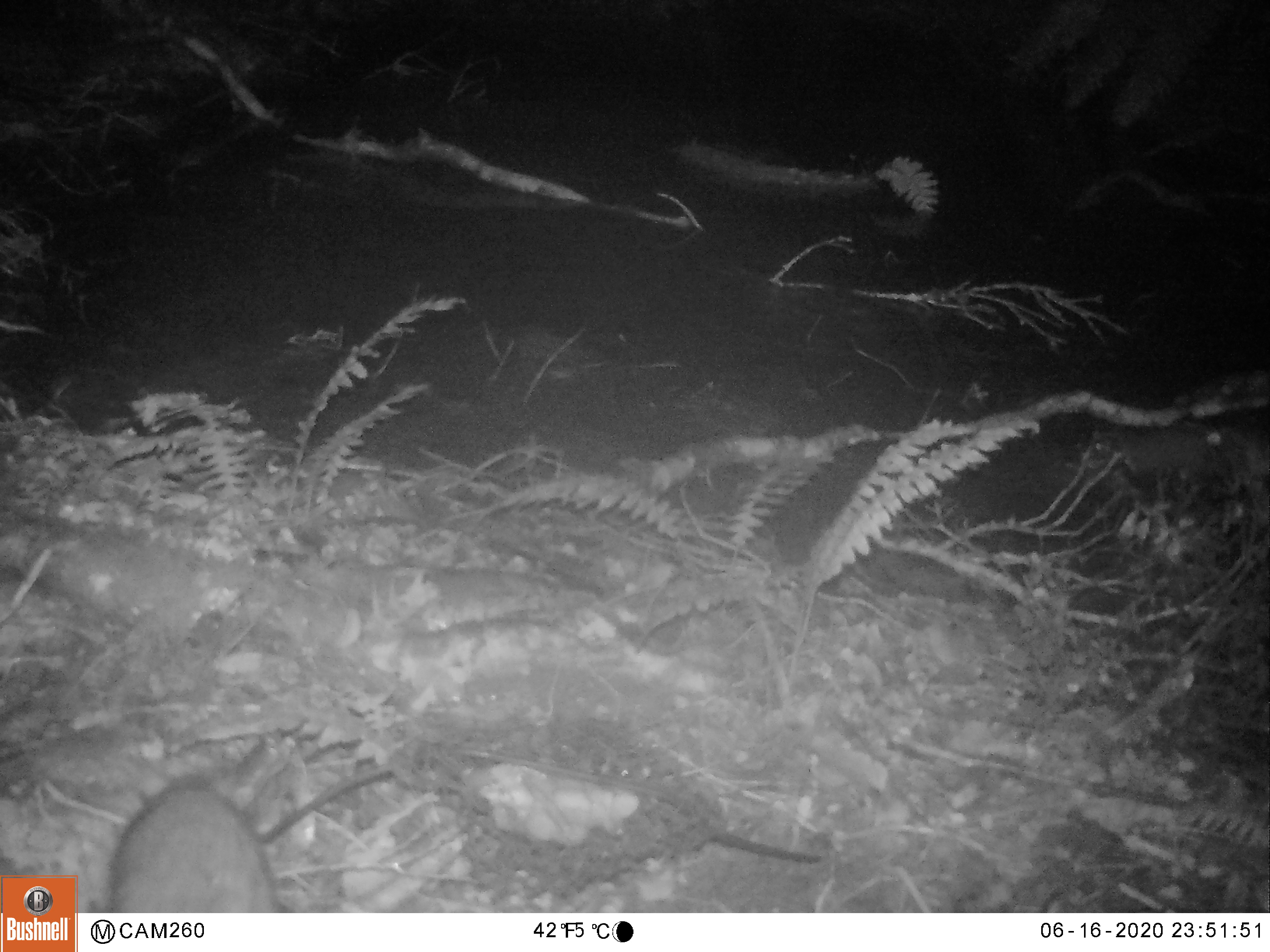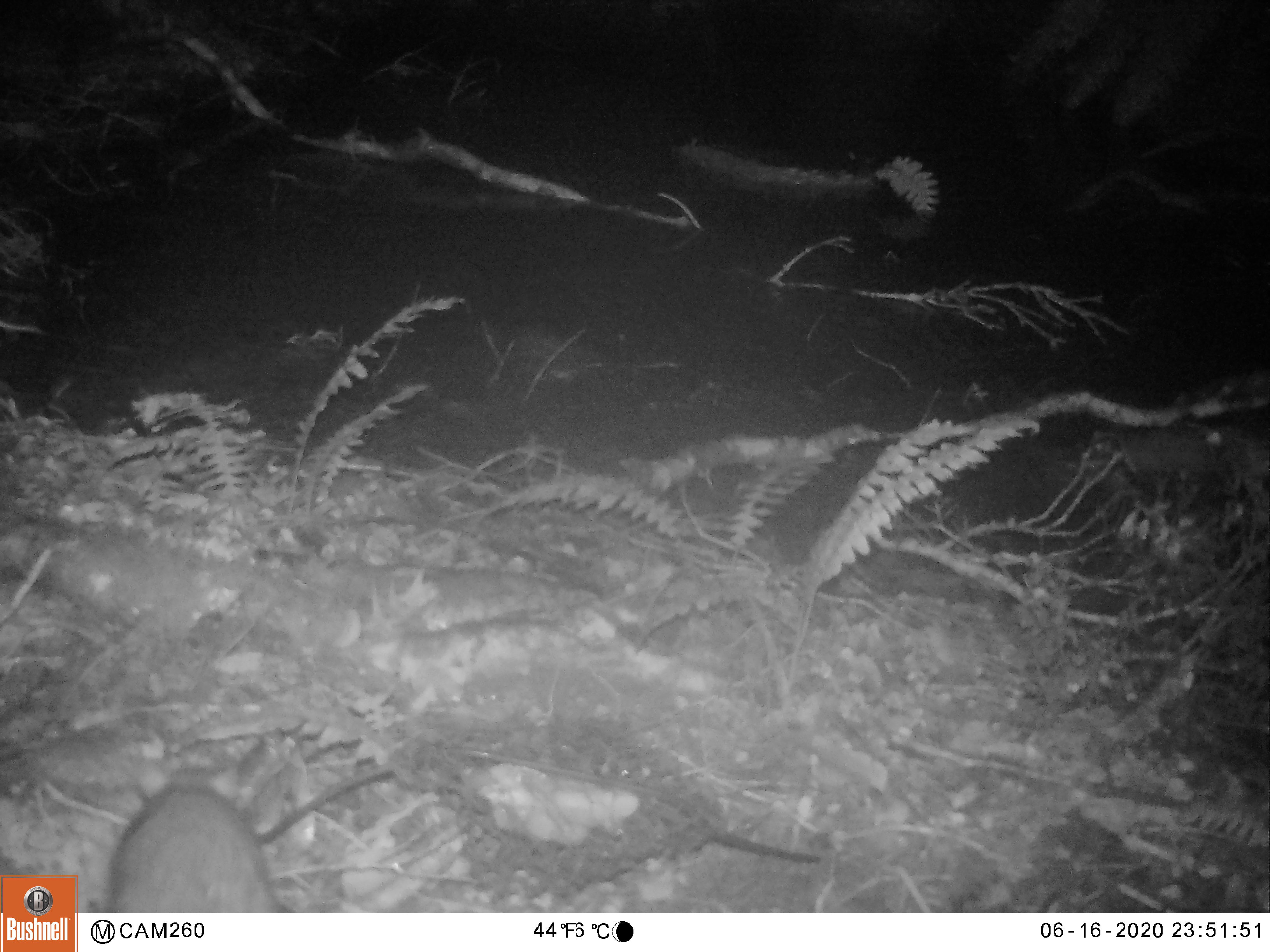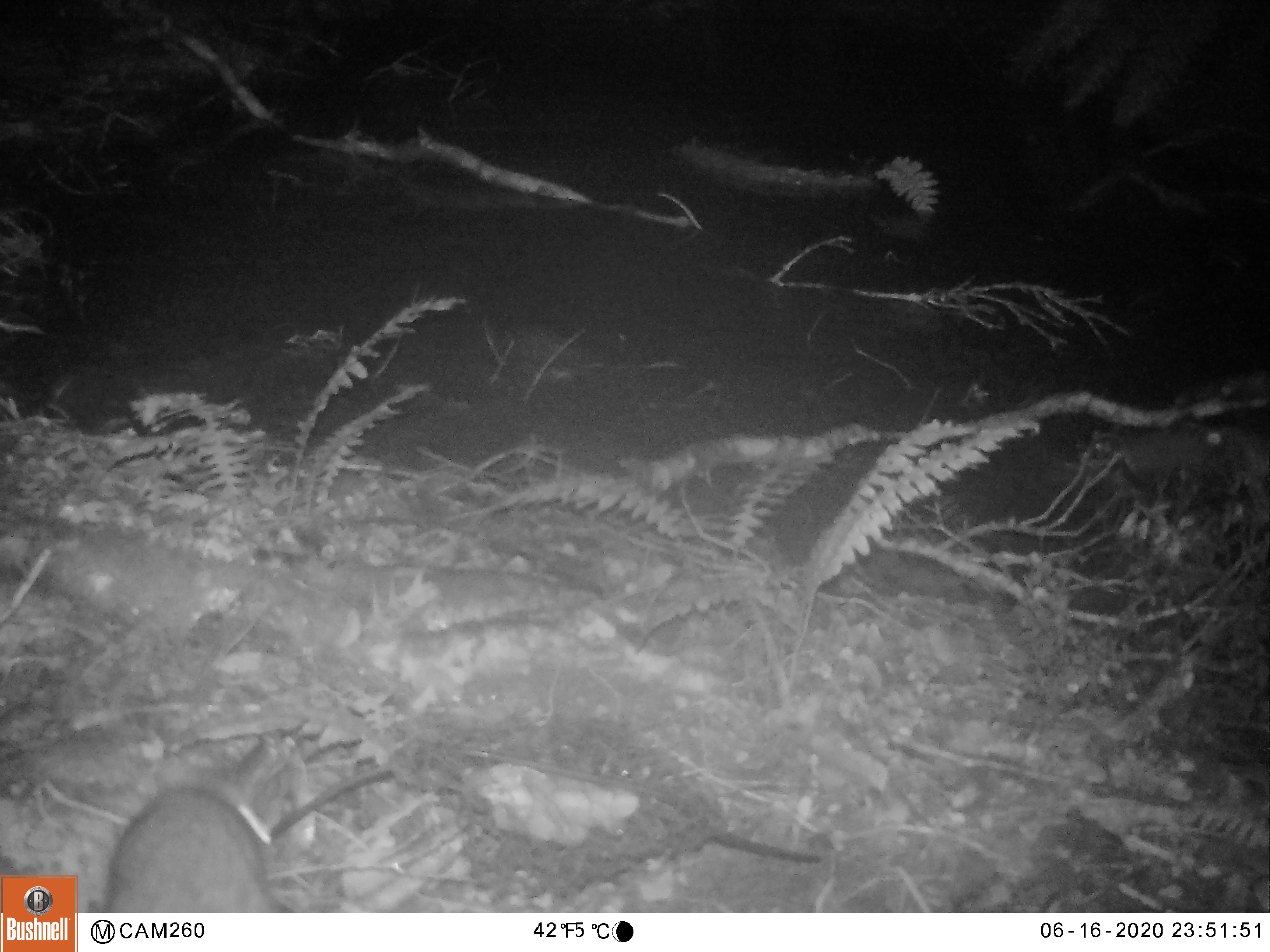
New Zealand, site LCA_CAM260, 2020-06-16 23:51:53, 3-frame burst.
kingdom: Animalia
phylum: Chordata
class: Mammalia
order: Rodentia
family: Muridae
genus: Rattus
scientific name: Rattus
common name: rat